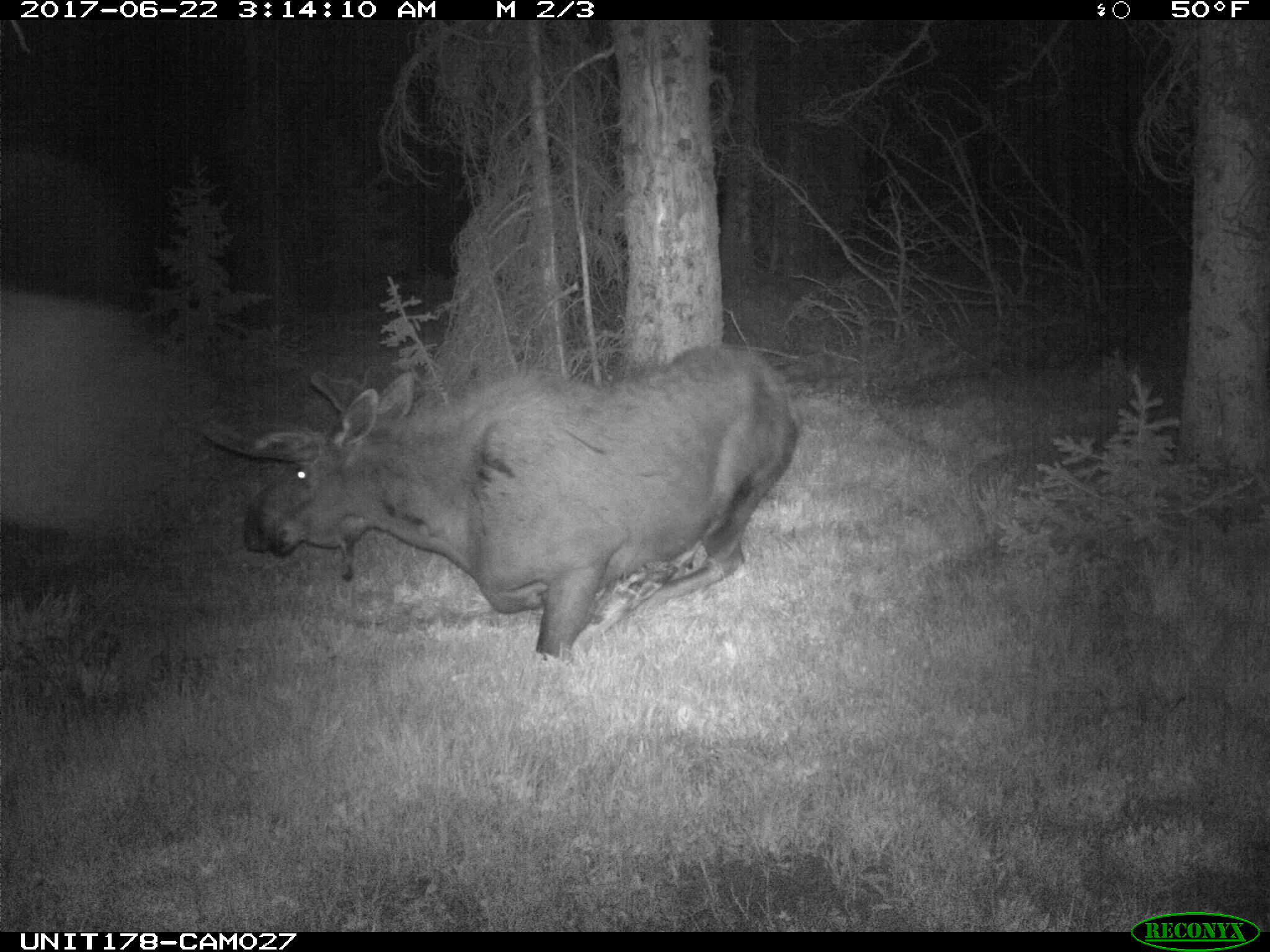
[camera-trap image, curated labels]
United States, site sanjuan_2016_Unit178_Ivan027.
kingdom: Animalia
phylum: Chordata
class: Mammalia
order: Artiodactyla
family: Cervidae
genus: Alces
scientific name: Alces alces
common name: moose